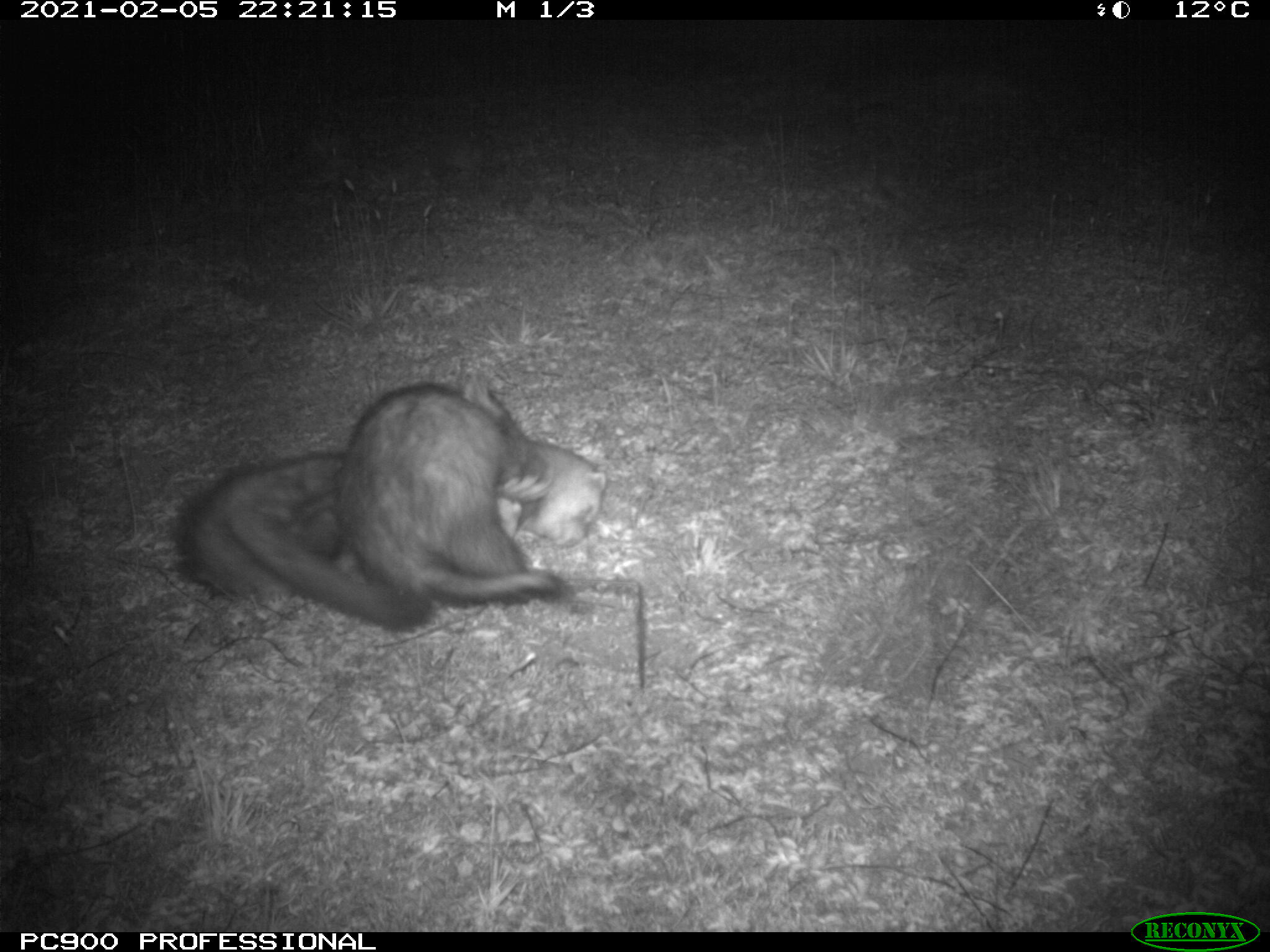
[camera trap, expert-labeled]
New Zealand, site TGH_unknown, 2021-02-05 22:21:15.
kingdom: Animalia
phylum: Chordata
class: Mammalia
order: Carnivora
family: Mustelidae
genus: Mustela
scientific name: Mustela furo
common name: ferret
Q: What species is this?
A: Ferret (Mustela furo).